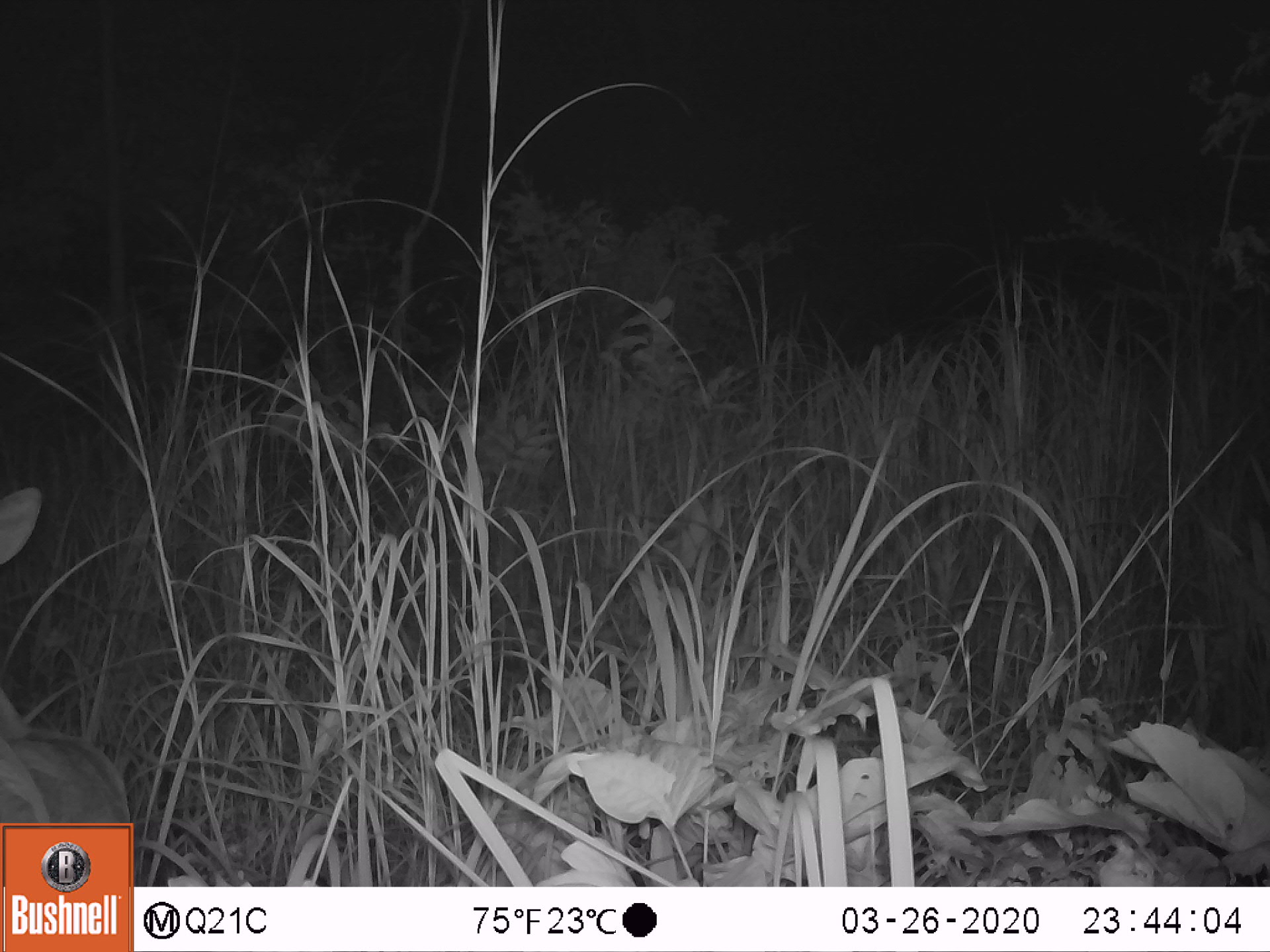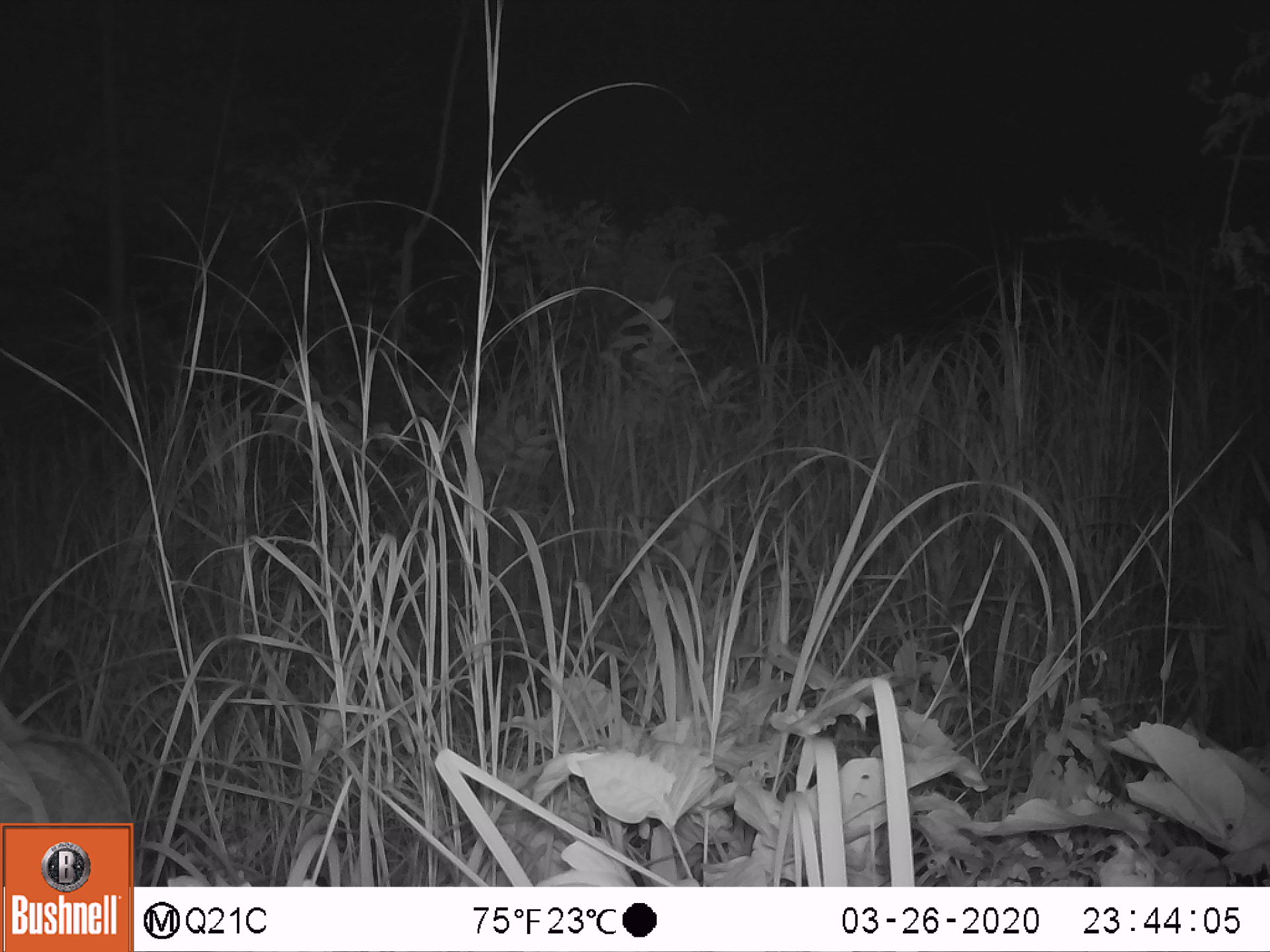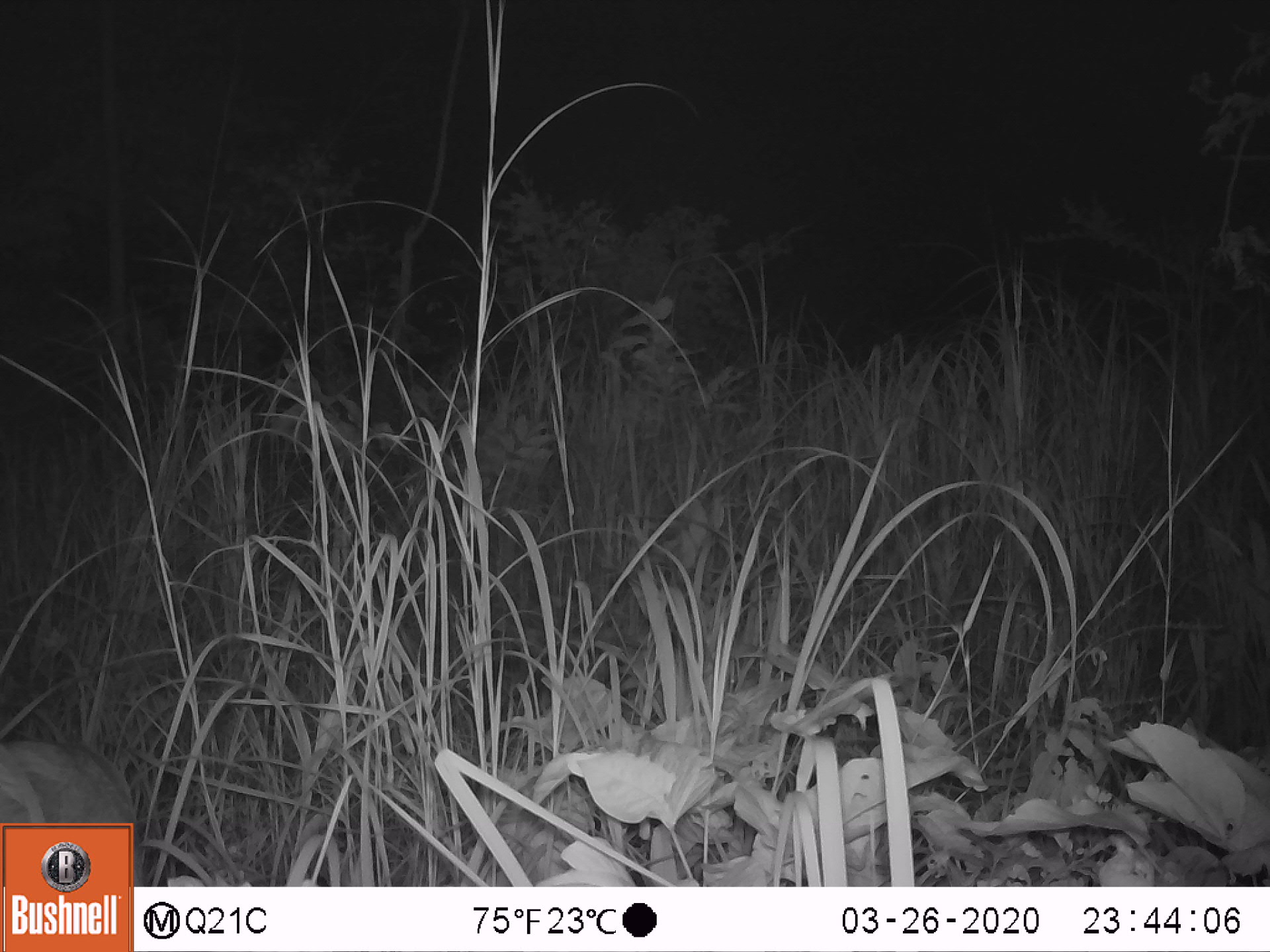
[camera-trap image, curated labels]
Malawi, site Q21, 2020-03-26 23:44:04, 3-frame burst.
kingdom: Animalia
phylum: Chordata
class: Mammalia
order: Artiodactyla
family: Bovidae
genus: Tragelaphus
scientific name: Tragelaphus sylvaticus sylvaticus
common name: cape bushbuck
Cape bushbuck (Tragelaphus sylvaticus sylvaticus), count 1.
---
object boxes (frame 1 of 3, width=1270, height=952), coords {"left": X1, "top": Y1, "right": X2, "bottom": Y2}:
cape bushbuck: {"left": 0, "top": 480, "right": 131, "bottom": 817}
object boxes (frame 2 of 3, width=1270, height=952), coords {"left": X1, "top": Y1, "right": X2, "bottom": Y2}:
cape bushbuck: {"left": 0, "top": 701, "right": 132, "bottom": 815}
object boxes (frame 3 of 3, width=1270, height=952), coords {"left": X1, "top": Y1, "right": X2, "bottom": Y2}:
cape bushbuck: {"left": 3, "top": 735, "right": 137, "bottom": 817}